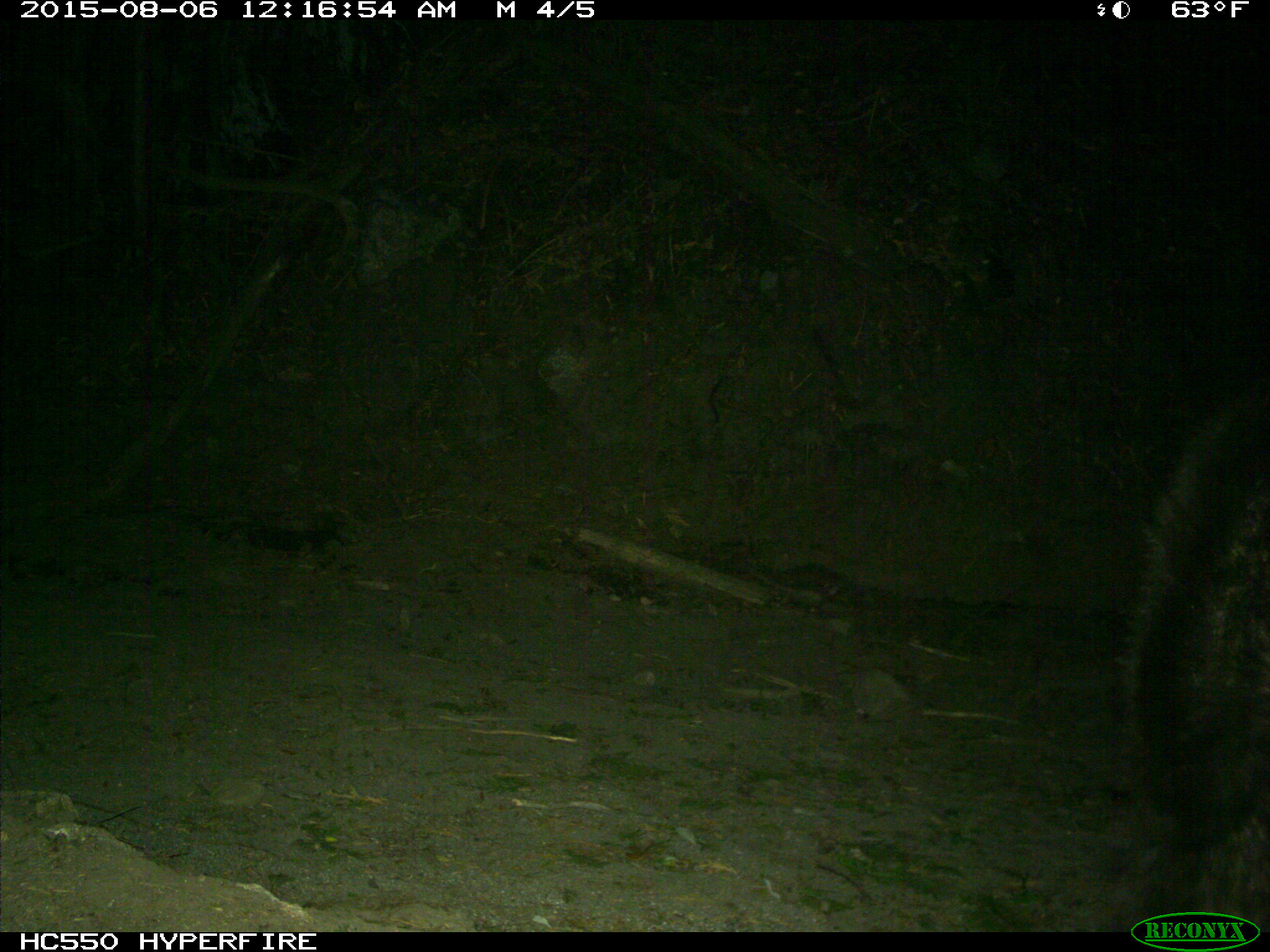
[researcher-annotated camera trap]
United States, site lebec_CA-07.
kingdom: Animalia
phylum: Chordata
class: Mammalia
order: Carnivora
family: Ursidae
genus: Ursus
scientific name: Ursus americanus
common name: american black bear